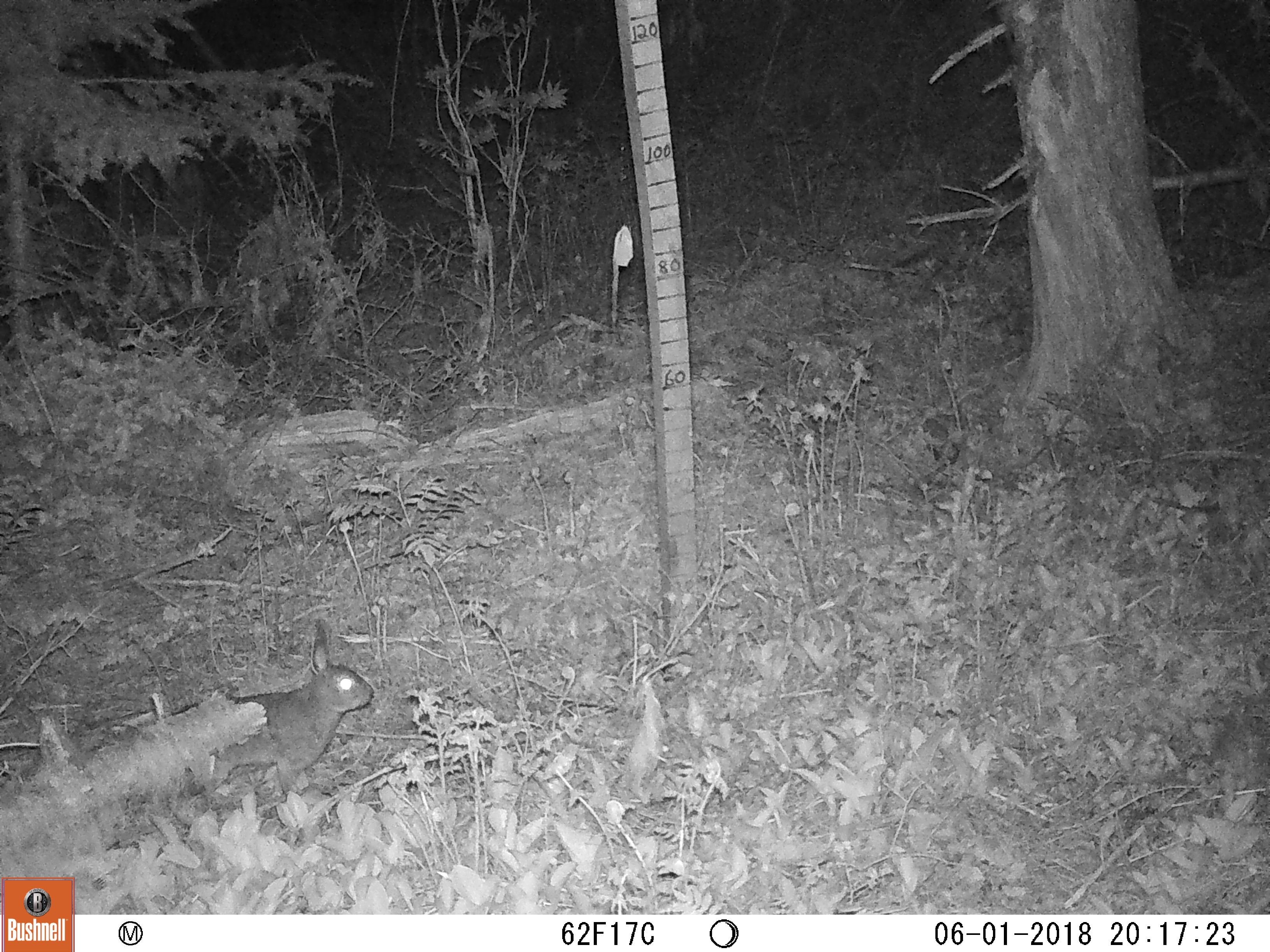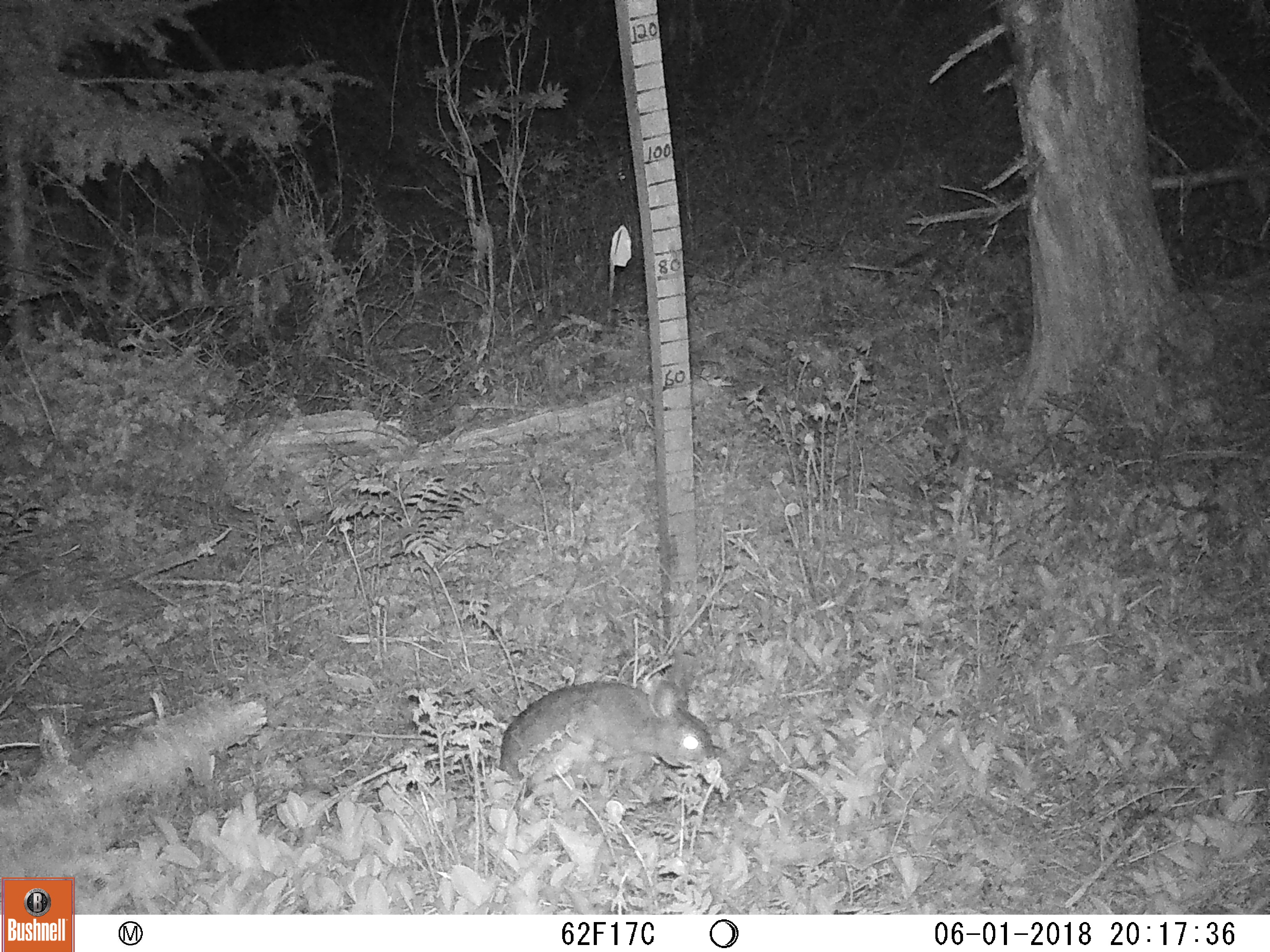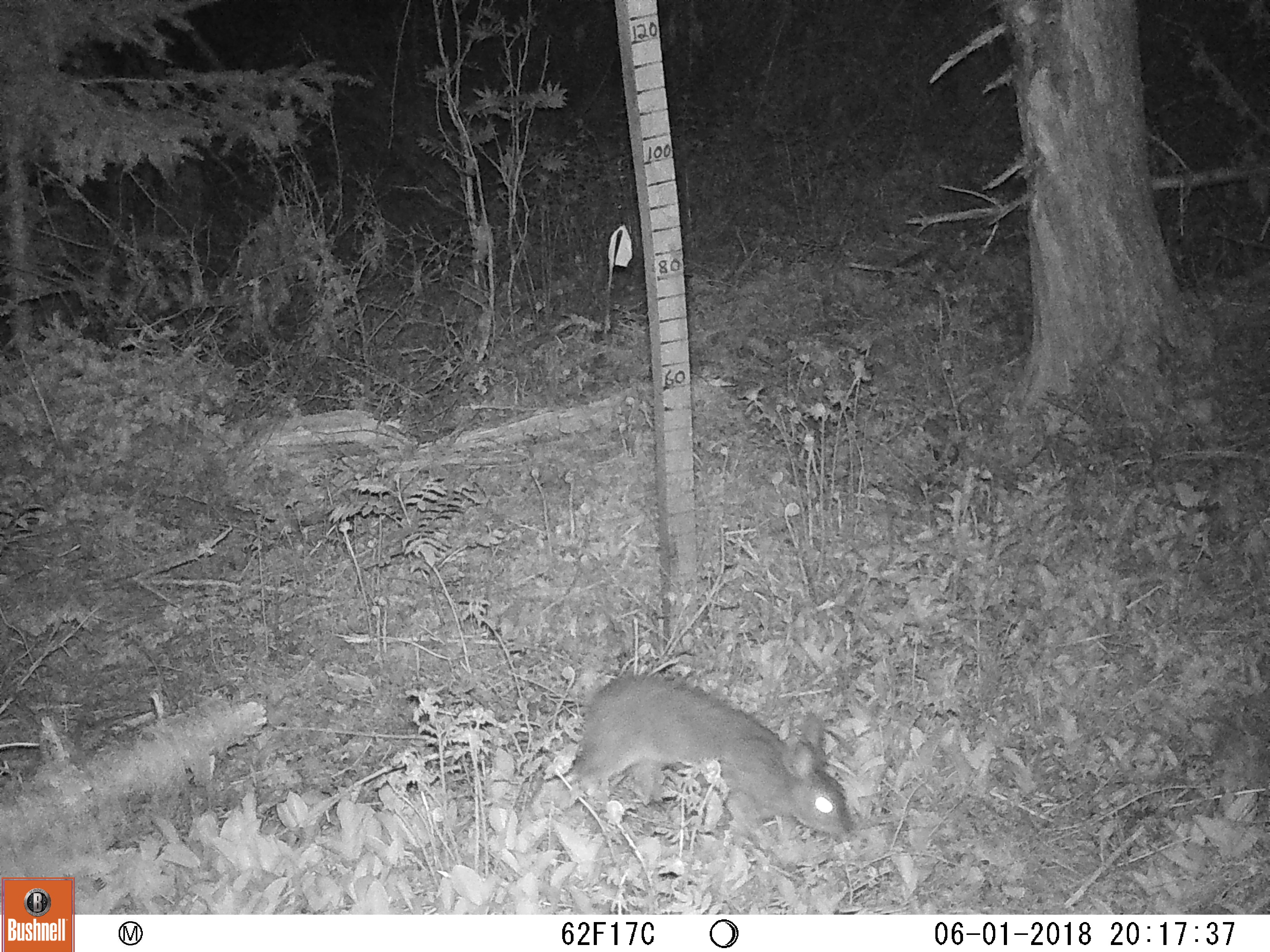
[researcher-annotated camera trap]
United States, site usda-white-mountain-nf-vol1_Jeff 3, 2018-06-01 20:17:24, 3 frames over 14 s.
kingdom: Animalia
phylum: Chordata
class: Mammalia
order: Lagomorpha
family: Leporidae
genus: Lepus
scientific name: Lepus americanus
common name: snowshoe hare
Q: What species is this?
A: Snowshoe hare (Lepus americanus).